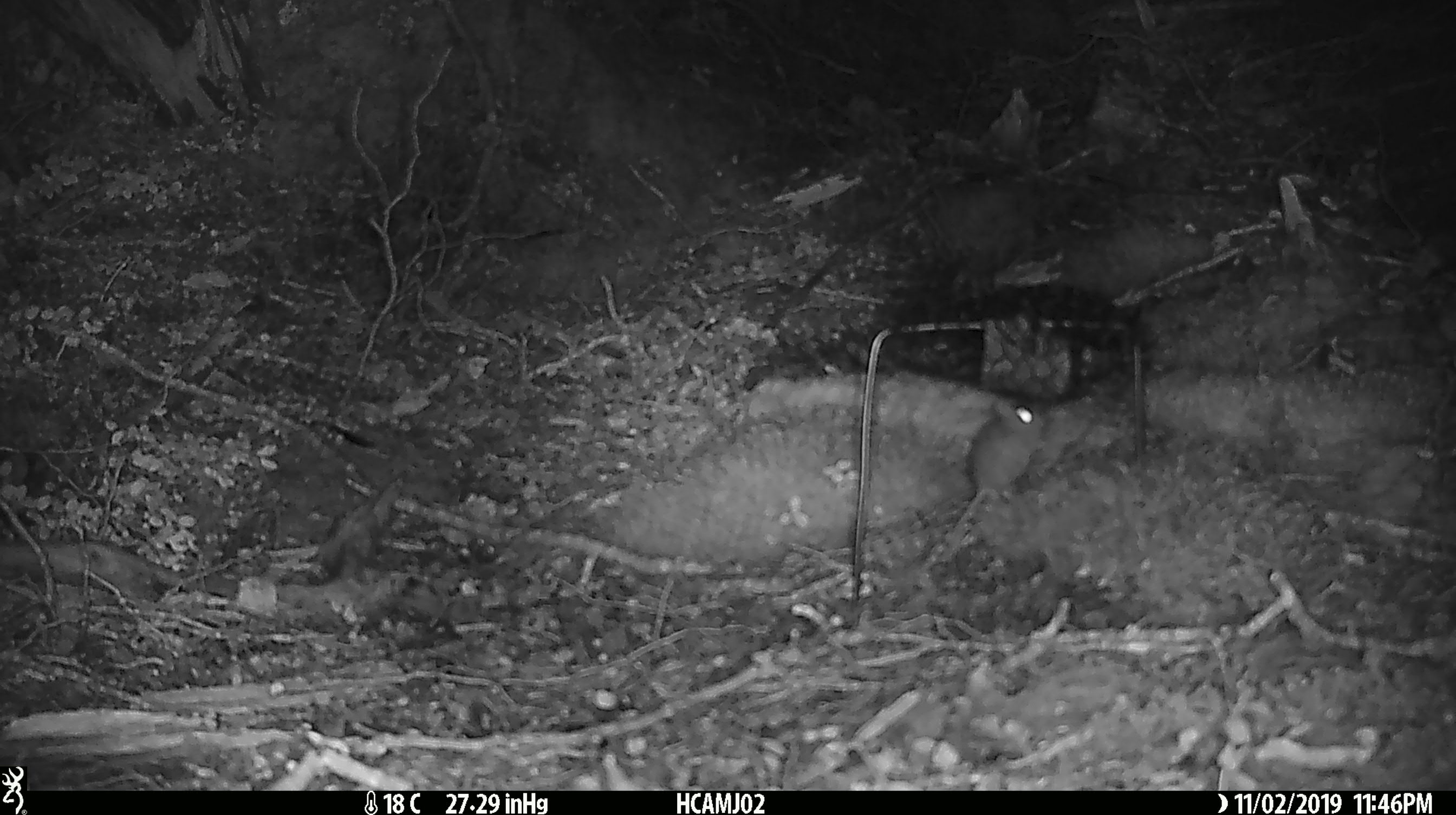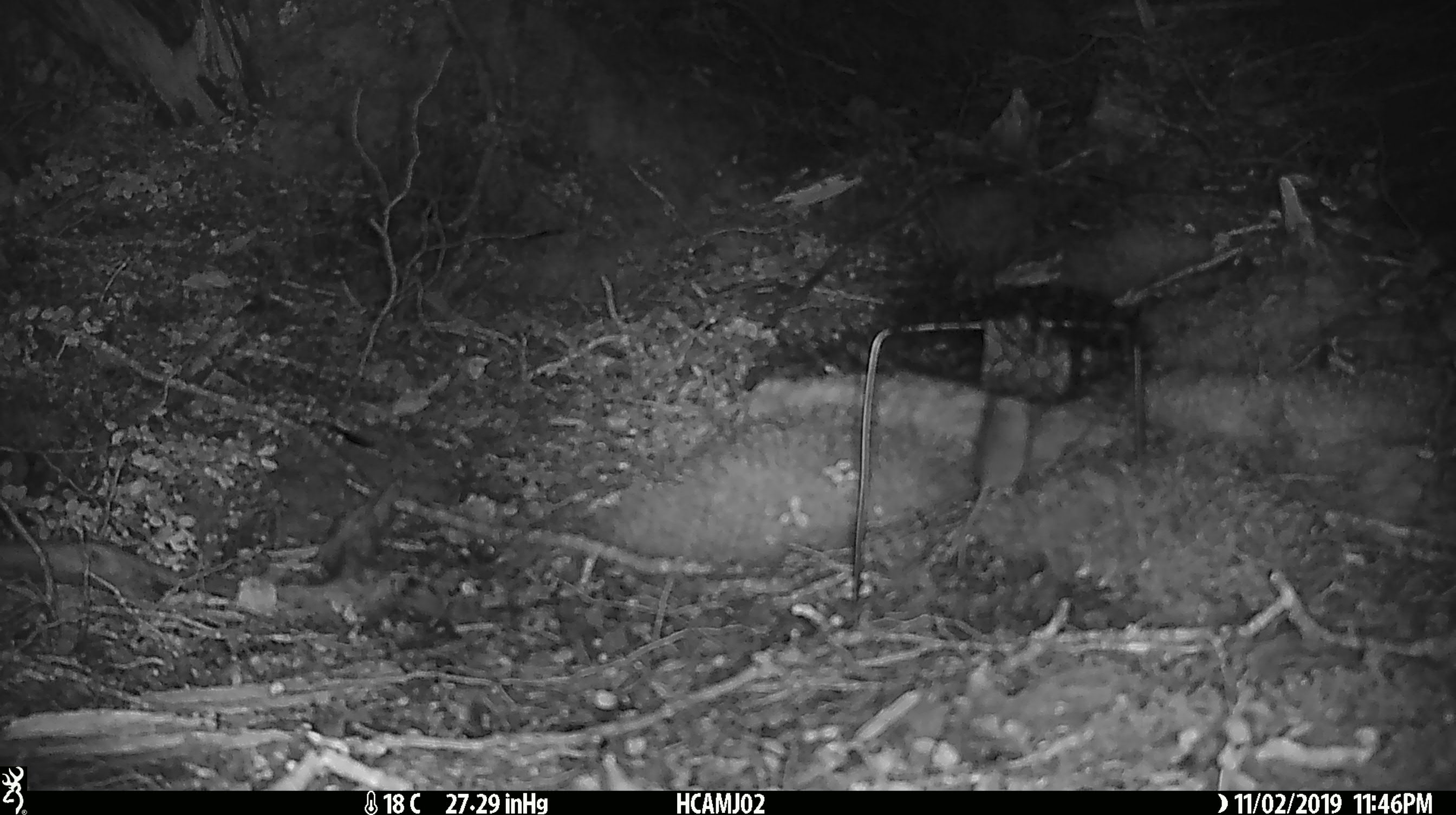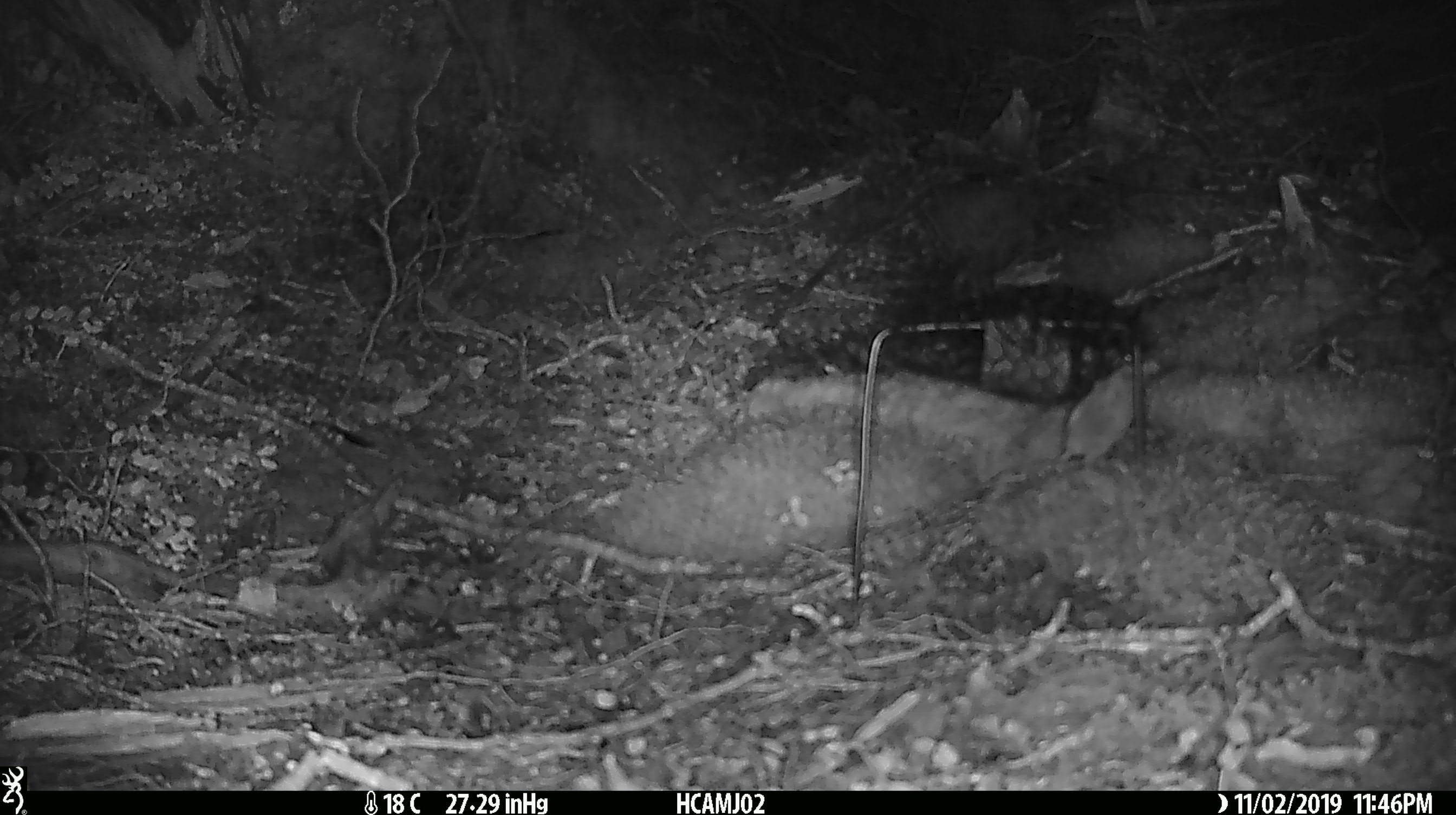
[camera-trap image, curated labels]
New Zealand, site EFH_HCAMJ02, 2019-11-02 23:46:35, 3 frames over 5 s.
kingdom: Animalia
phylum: Chordata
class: Mammalia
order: Rodentia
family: Muridae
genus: Mus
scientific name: Mus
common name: mouse